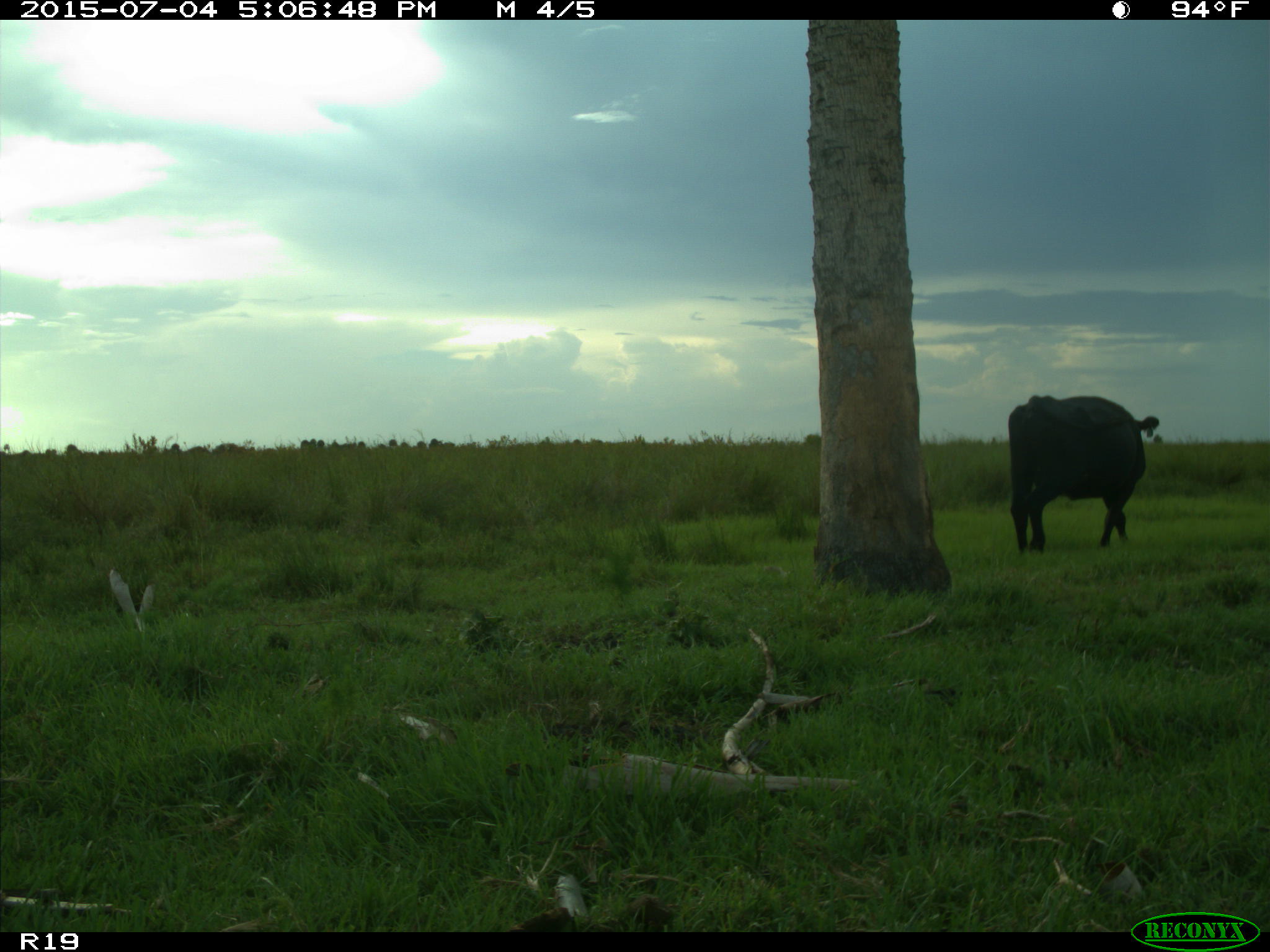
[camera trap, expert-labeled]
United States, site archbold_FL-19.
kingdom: Animalia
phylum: Chordata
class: Mammalia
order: Artiodactyla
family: Bovidae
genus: Bos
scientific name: Bos taurus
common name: domestic cow